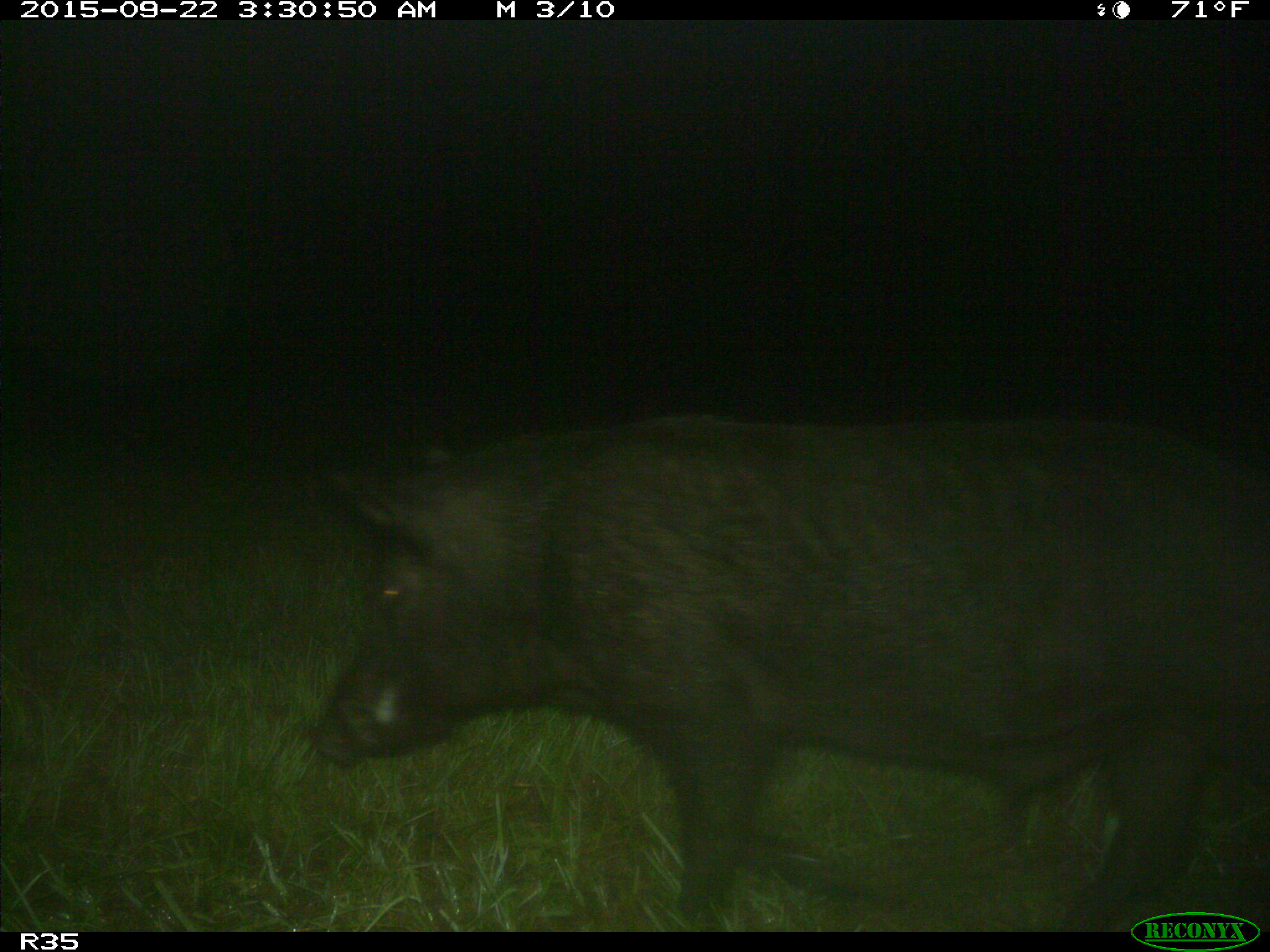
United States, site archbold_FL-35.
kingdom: Animalia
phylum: Chordata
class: Mammalia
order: Artiodactyla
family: Suidae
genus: Sus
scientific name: Sus scrofa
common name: wild boar